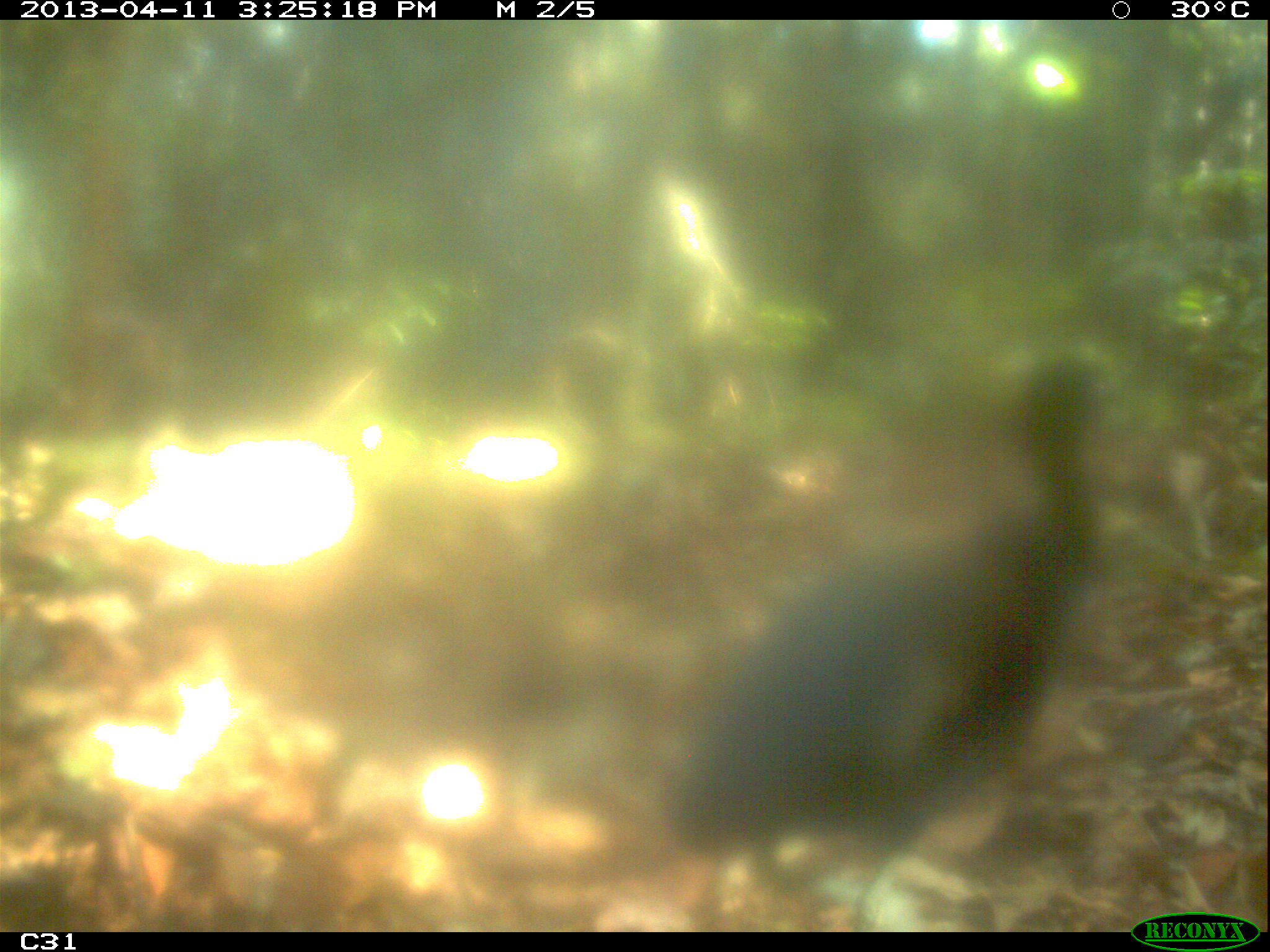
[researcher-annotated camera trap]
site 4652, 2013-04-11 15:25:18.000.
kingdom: Animalia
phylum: Chordata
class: Aves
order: Gruiformes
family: Psophiidae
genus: Psophia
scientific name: Psophia crepitans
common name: gray-winged trumpeter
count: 2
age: adult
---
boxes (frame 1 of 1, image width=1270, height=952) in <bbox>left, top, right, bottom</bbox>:
psophia crepitans: <bbox>654, 352, 1103, 931</bbox>